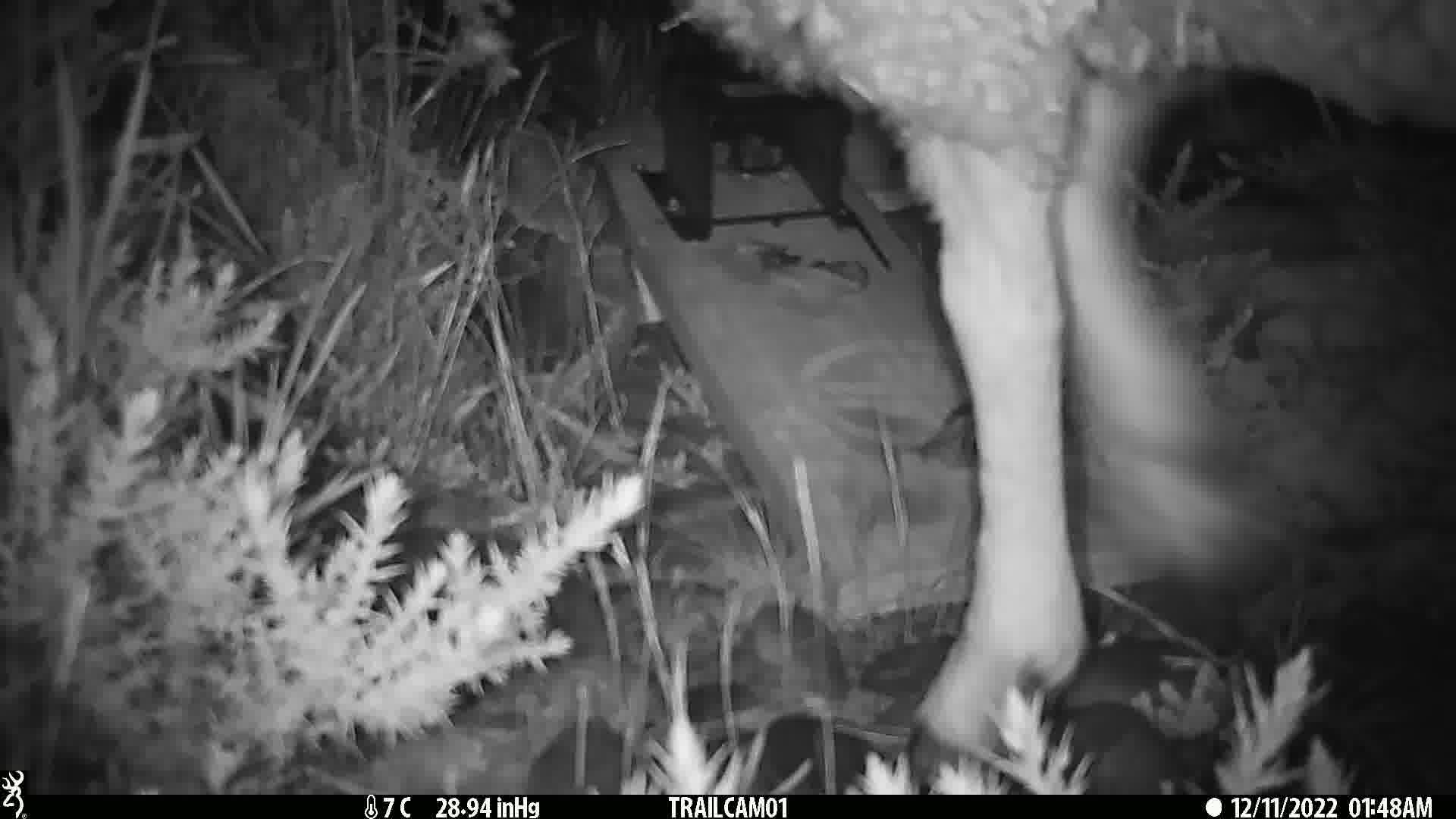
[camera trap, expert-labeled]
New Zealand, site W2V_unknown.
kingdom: Animalia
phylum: Chordata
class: Mammalia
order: Artiodactyla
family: Bovidae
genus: Ovis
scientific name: Ovis aries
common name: domestic sheep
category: sheep